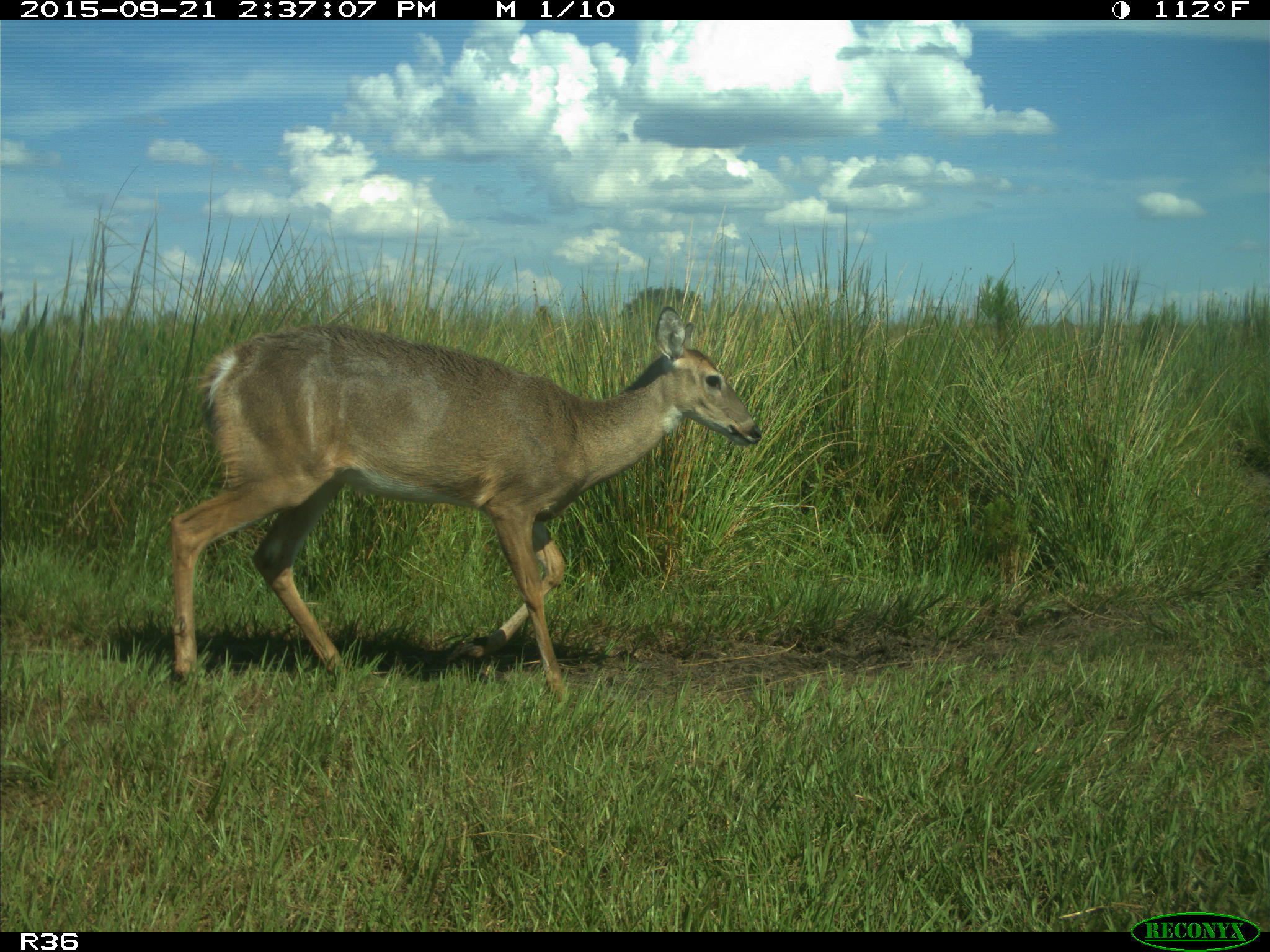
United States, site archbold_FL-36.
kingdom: Animalia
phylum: Chordata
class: Mammalia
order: Artiodactyla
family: Cervidae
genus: Odocoileus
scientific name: Odocoileus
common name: deer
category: unidentified deer